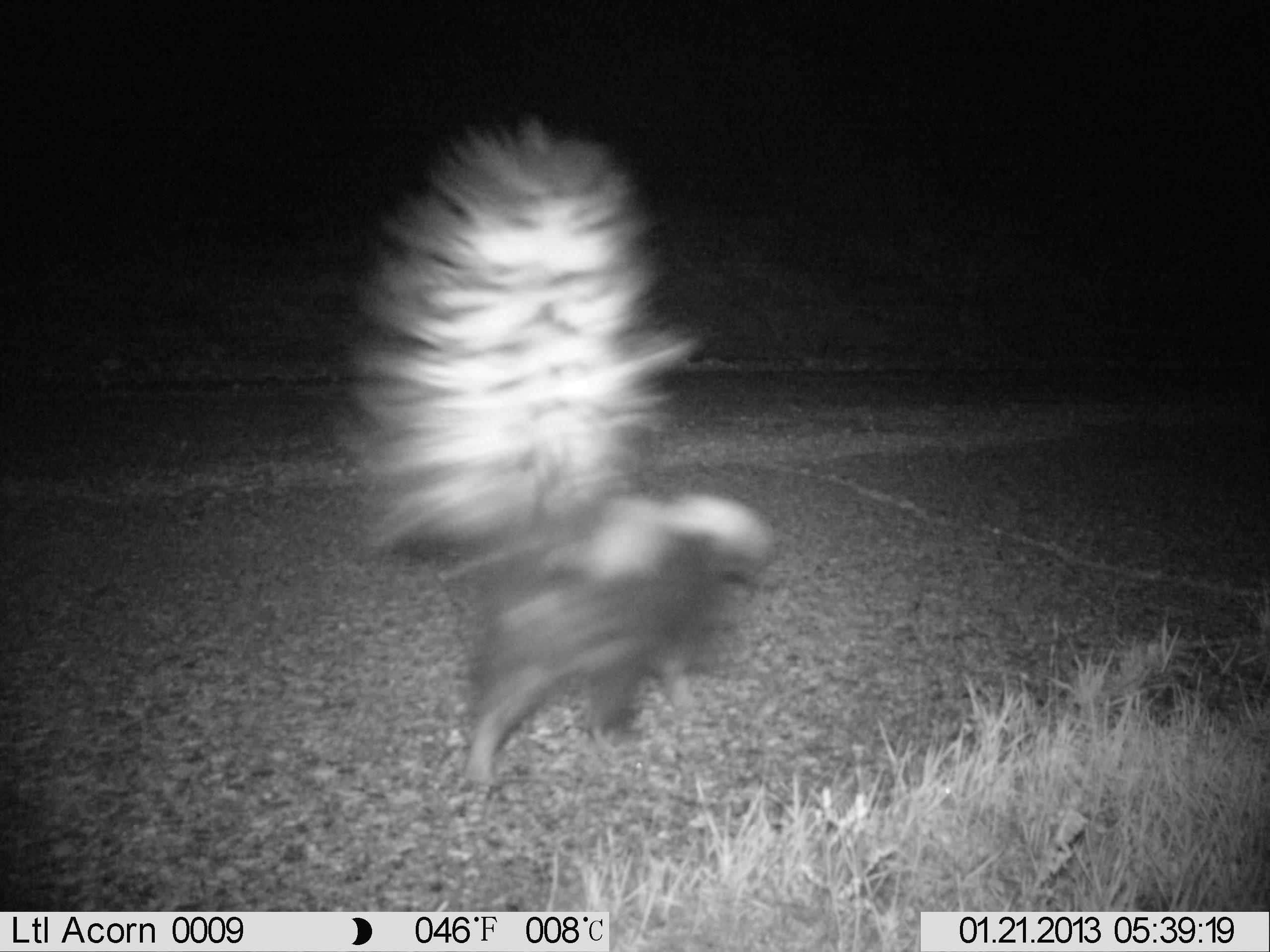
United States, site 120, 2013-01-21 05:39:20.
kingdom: Animalia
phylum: Chordata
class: Mammalia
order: Carnivora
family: Mephitidae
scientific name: Mephitidae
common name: skunk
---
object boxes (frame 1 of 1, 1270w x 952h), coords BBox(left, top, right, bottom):
skunk: BBox(332, 121, 784, 801)